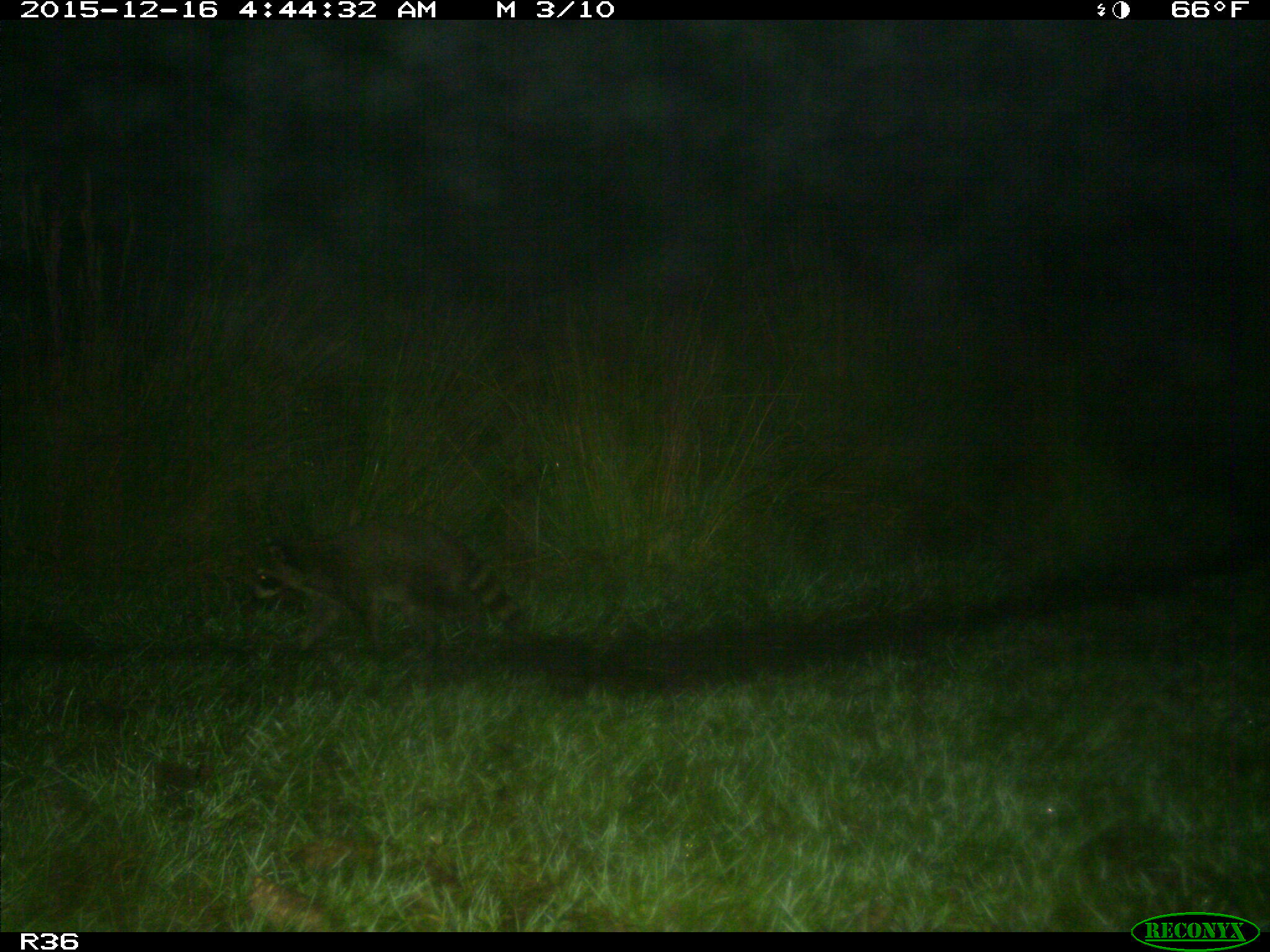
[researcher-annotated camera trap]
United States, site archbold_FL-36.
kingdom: Animalia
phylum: Chordata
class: Mammalia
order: Carnivora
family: Procyonidae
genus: Procyon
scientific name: Procyon lotor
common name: common raccoon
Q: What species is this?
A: Procyon lotor (common raccoon).